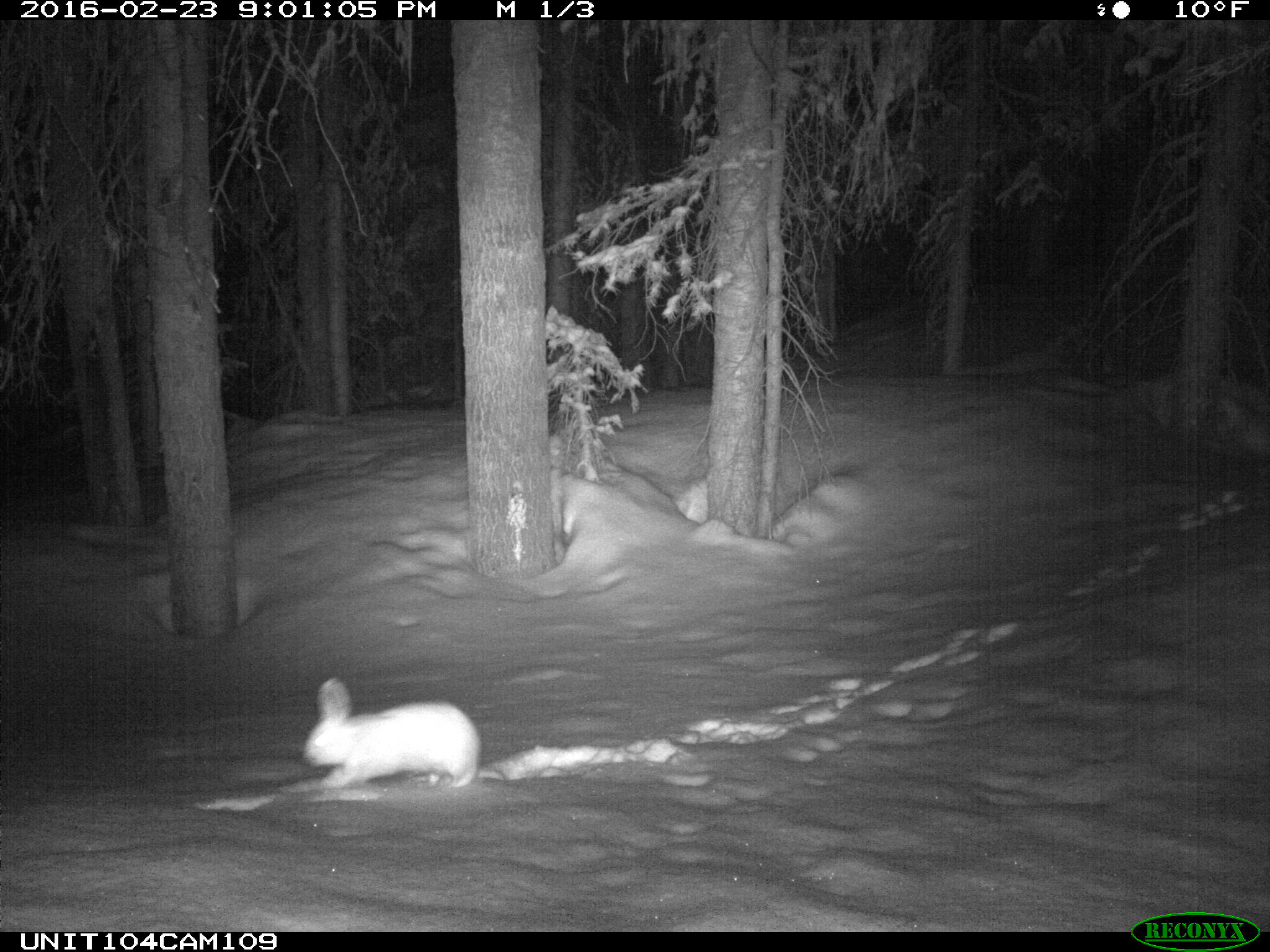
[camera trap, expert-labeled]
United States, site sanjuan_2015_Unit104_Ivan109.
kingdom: Animalia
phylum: Chordata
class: Mammalia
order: Lagomorpha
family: Leporidae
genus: Lepus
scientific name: Lepus americanus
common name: snowshoe hare